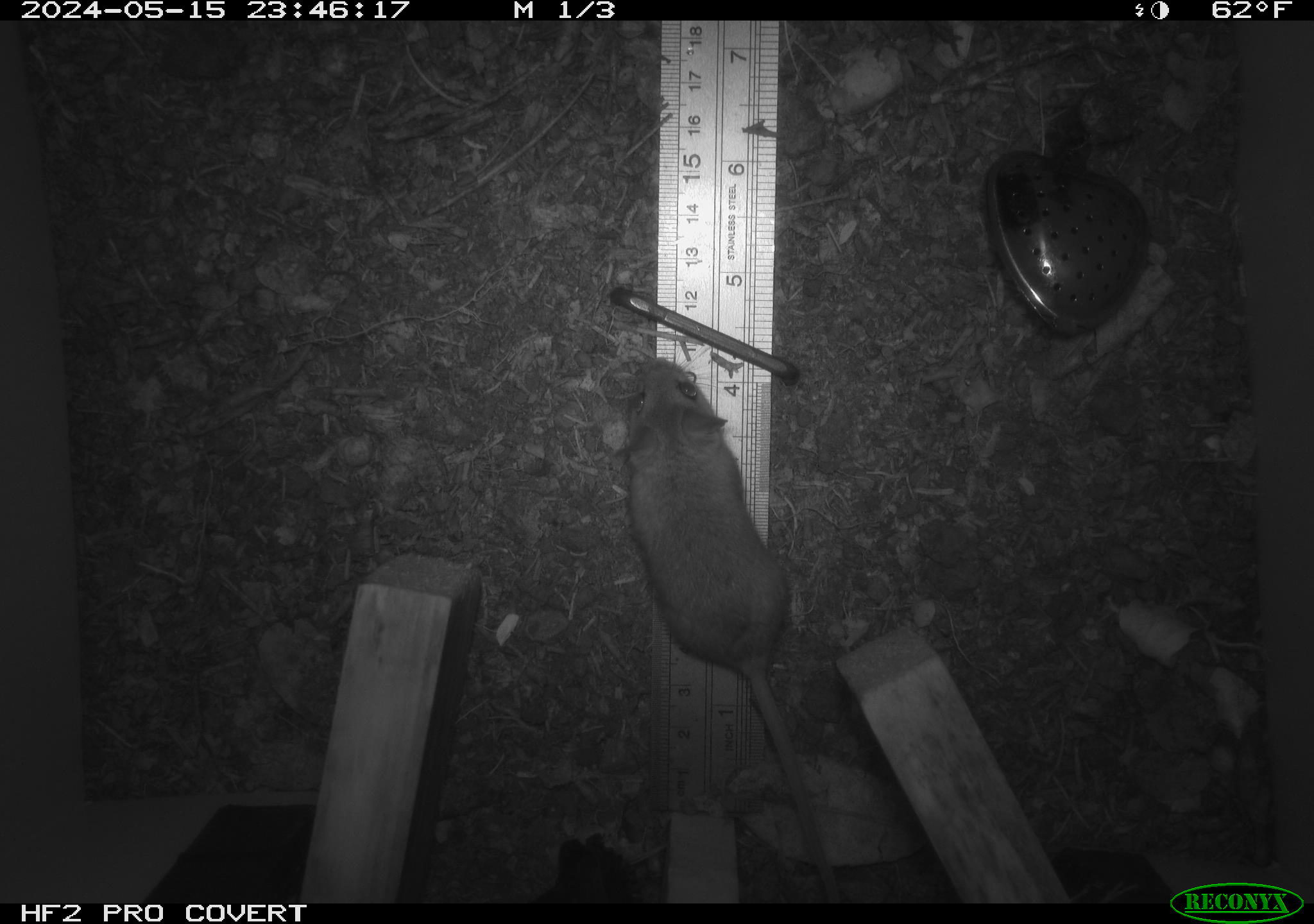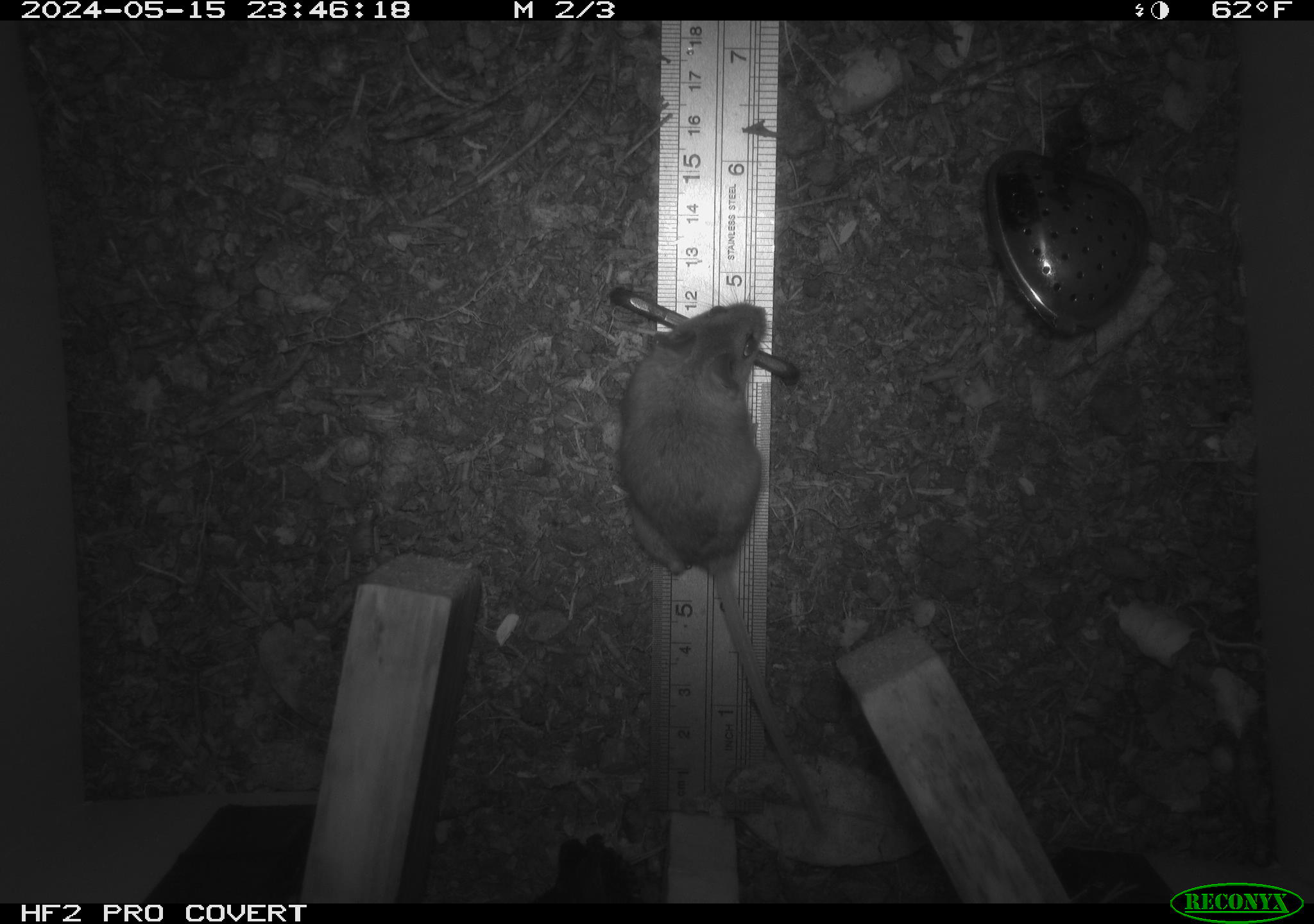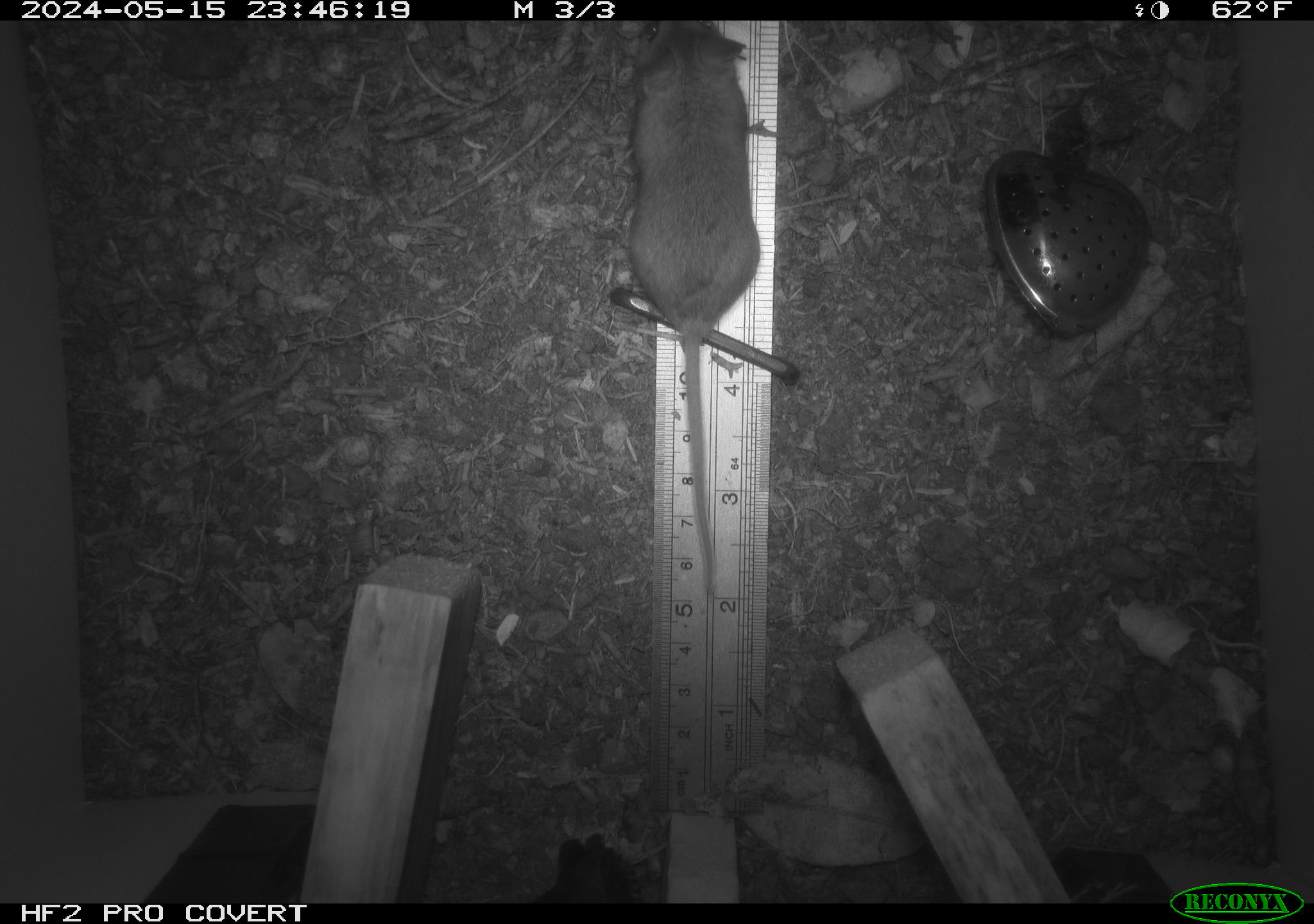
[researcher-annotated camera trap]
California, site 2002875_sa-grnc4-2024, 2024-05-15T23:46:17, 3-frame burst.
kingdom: Animalia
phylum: Chordata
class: Mammalia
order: Rodentia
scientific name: Rodentia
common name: rodent